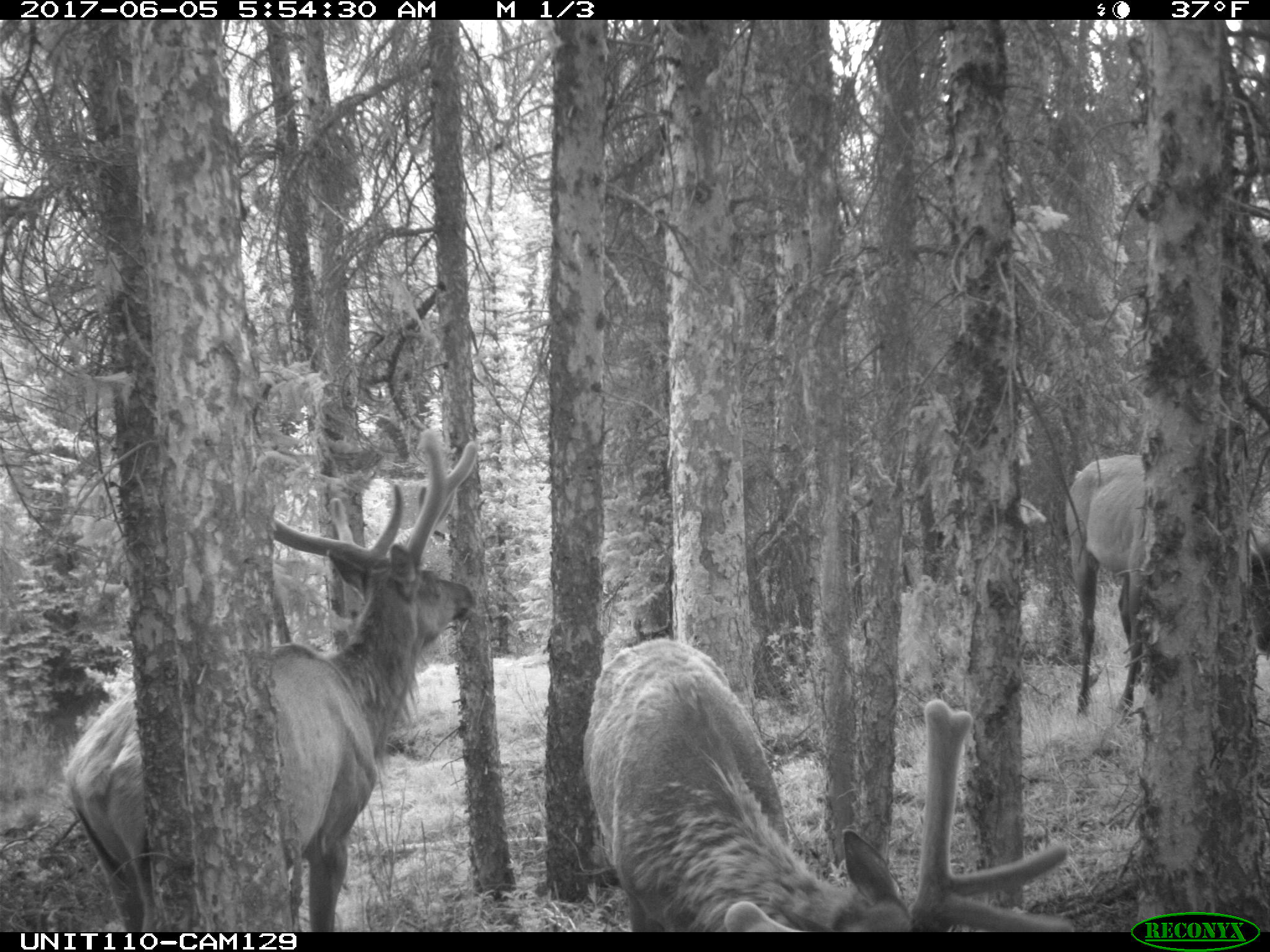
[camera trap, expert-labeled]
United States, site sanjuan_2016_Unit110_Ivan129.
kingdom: Animalia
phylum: Chordata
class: Mammalia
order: Artiodactyla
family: Cervidae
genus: Cervus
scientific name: Cervus elaphus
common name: red deer